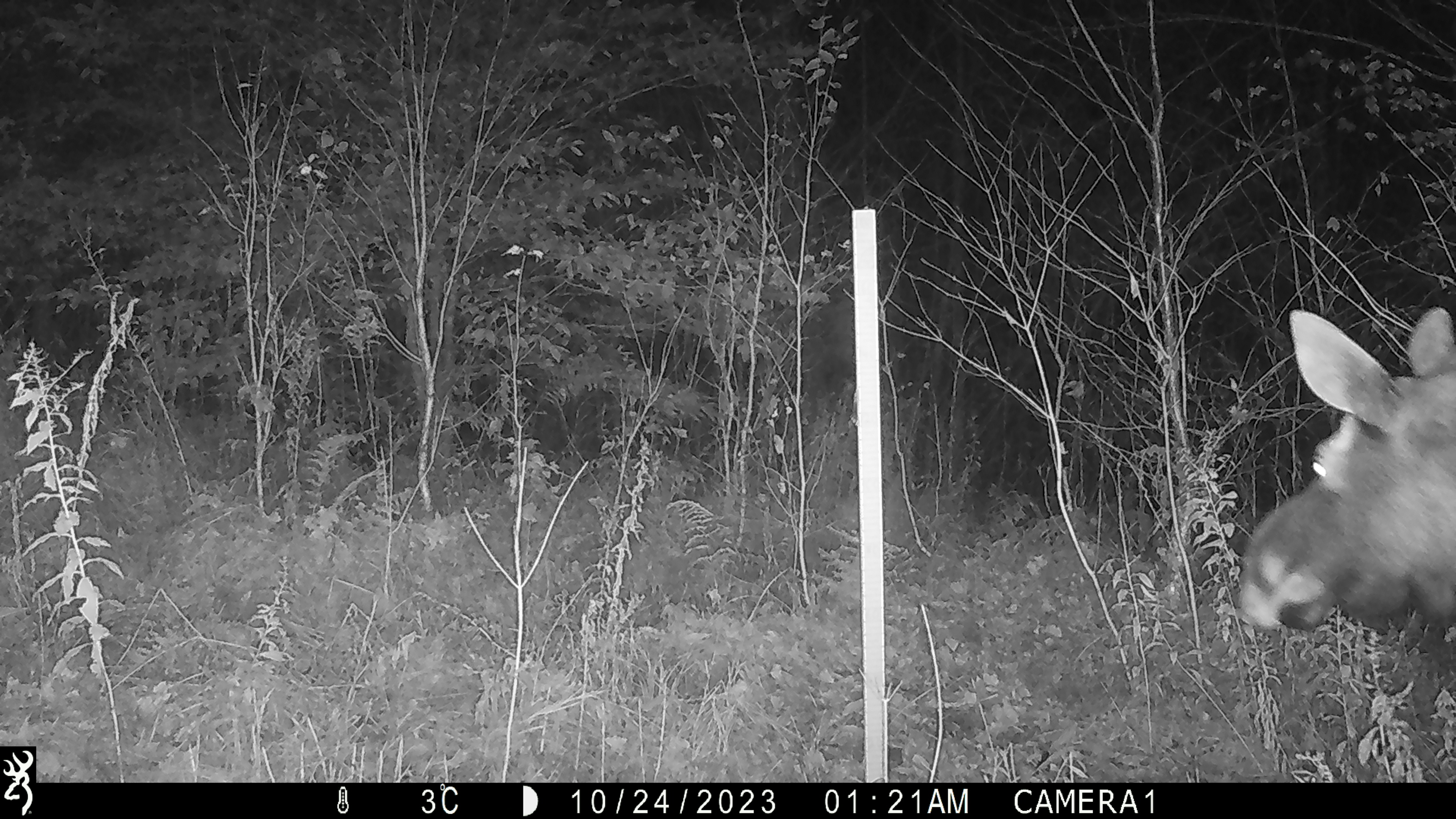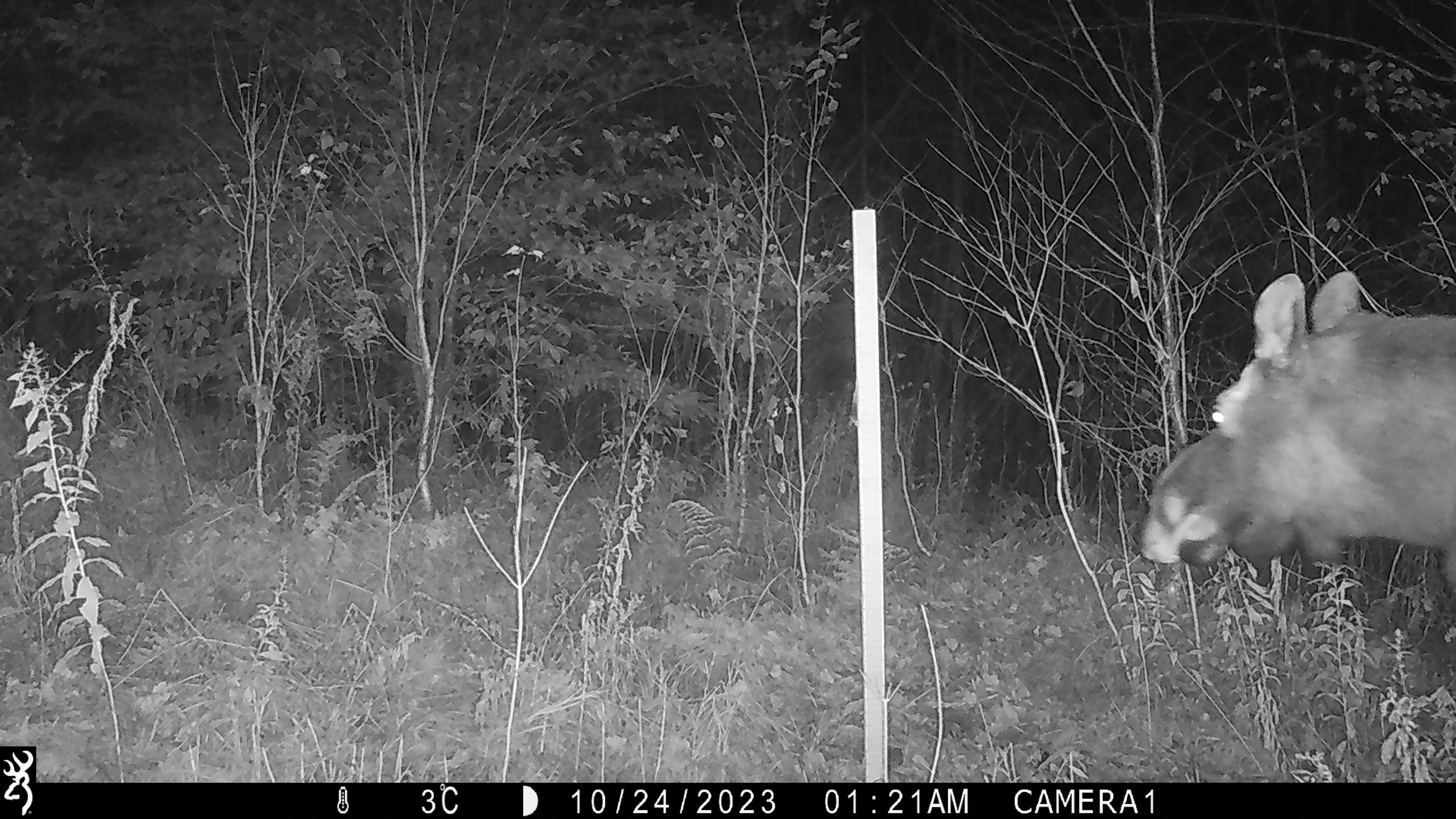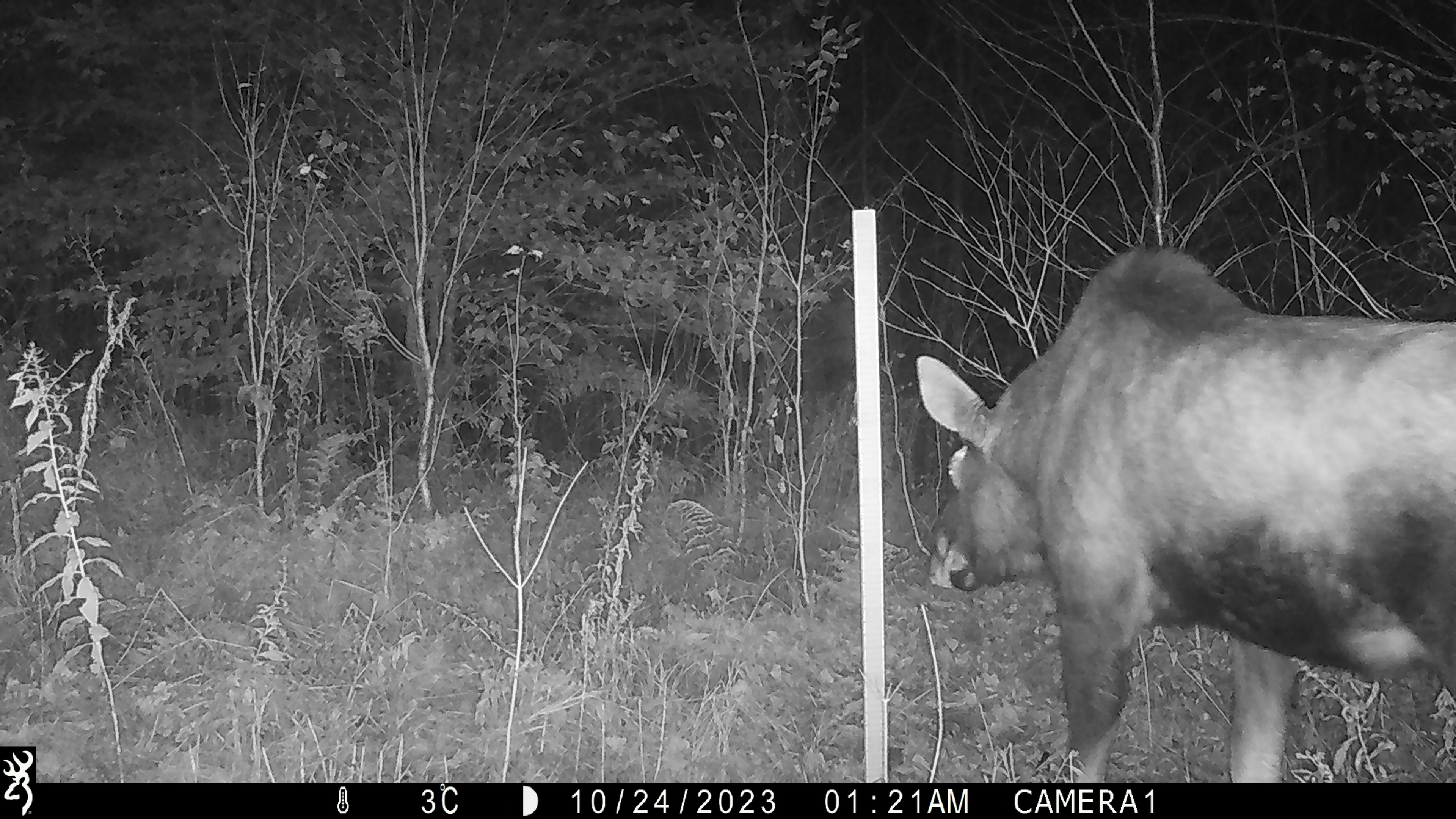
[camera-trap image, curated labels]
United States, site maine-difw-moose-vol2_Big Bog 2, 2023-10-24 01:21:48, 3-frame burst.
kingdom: Animalia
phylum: Chordata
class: Mammalia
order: Artiodactyla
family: Cervidae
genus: Alces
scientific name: Alces alces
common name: moose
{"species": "moose (Alces alces)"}